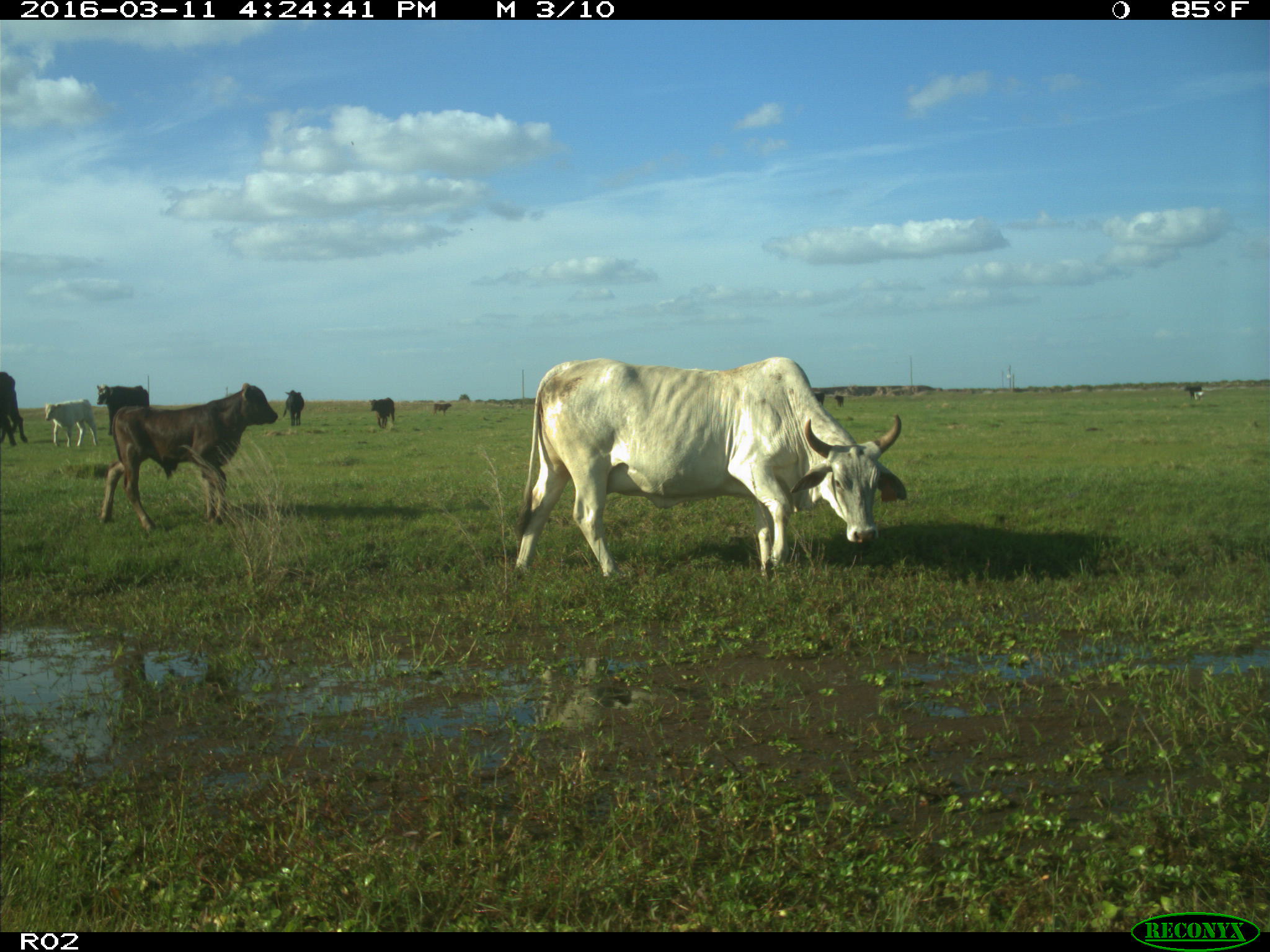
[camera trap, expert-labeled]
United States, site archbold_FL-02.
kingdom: Animalia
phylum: Chordata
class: Mammalia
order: Artiodactyla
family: Bovidae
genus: Bos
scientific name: Bos taurus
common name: domestic cow